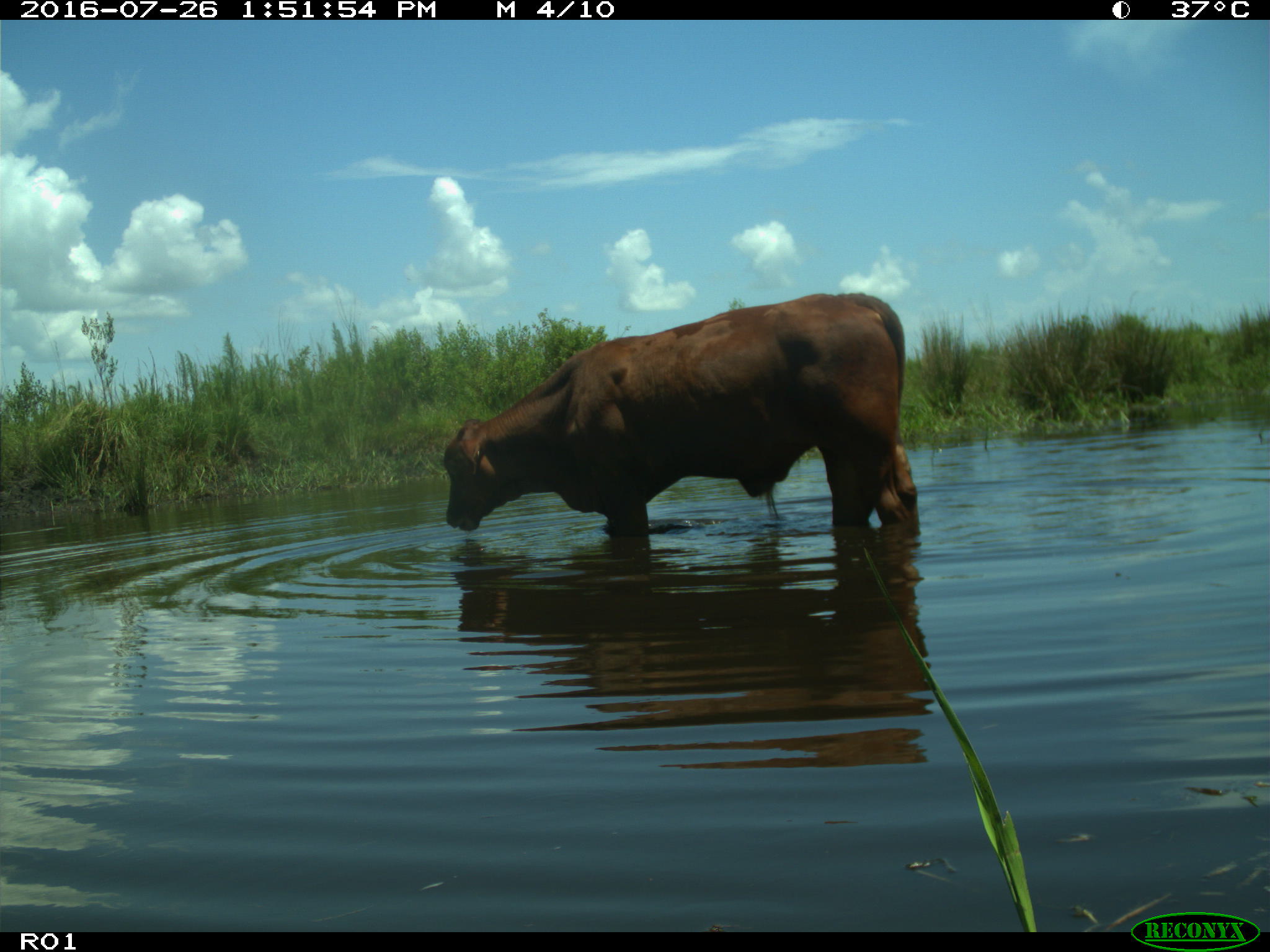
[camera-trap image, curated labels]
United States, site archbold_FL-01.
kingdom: Animalia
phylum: Chordata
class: Mammalia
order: Artiodactyla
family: Bovidae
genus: Bos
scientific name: Bos taurus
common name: domestic cow